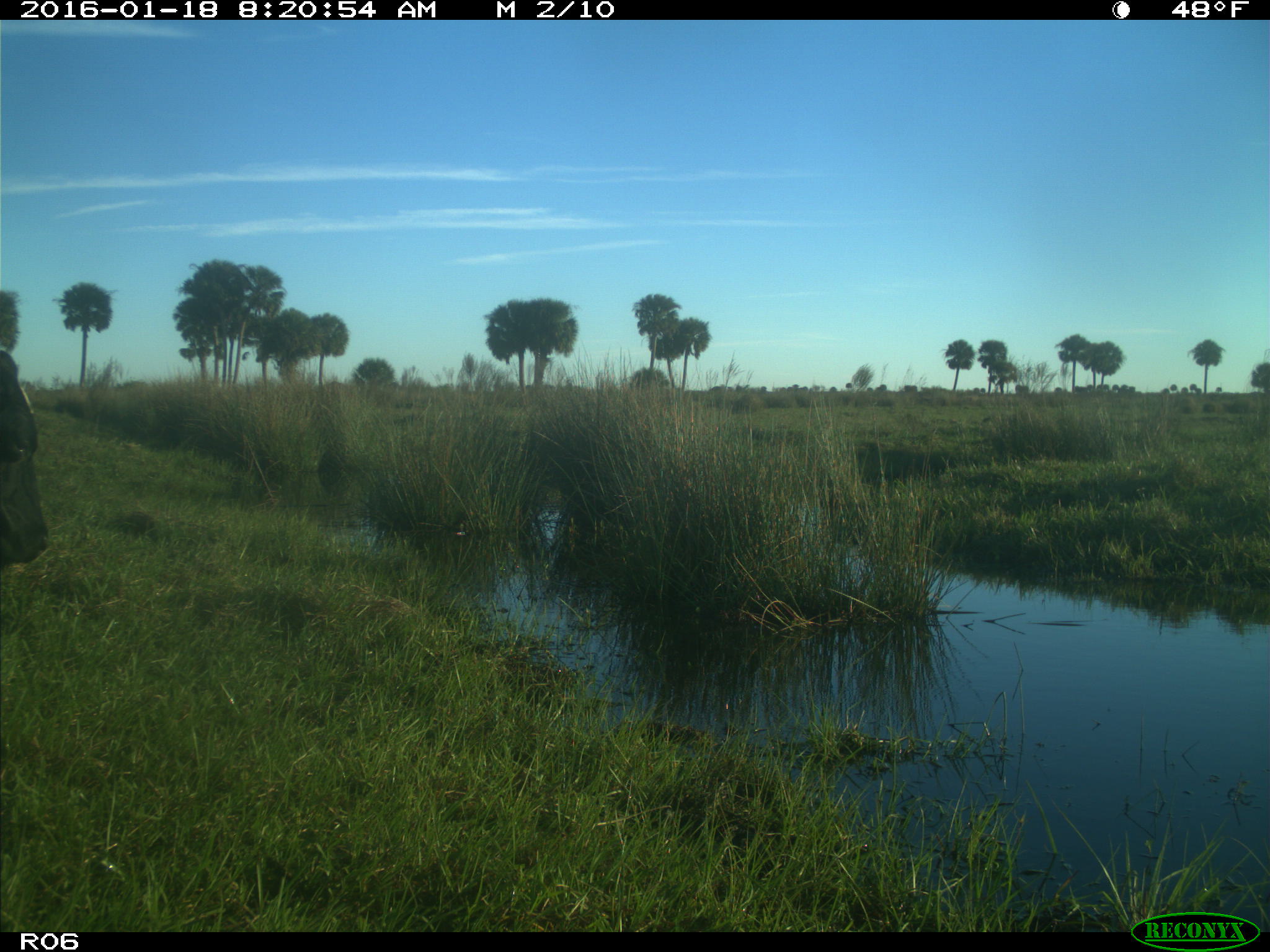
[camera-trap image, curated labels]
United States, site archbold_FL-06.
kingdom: Animalia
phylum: Chordata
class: Mammalia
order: Artiodactyla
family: Bovidae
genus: Bos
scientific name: Bos taurus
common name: domestic cow